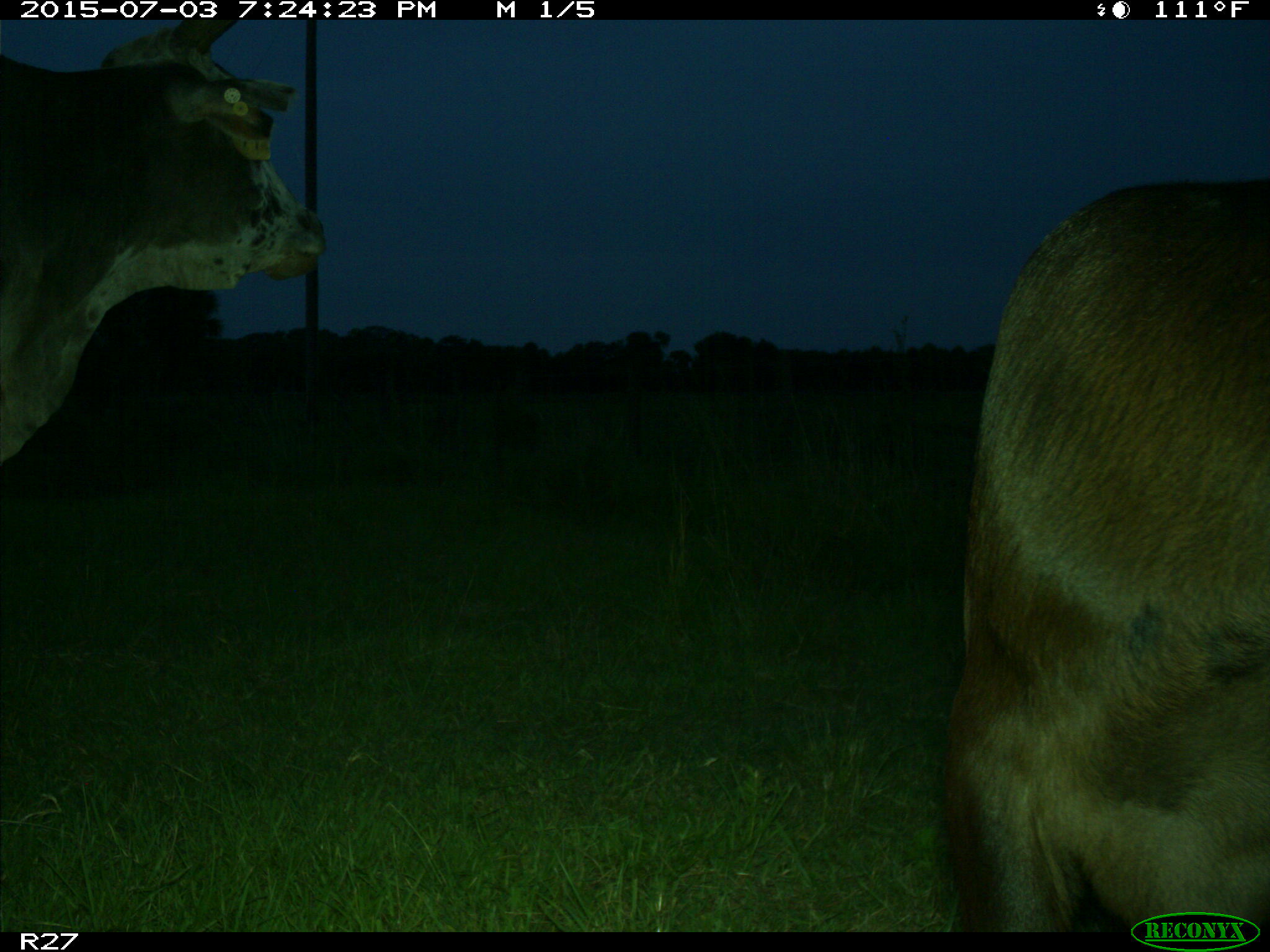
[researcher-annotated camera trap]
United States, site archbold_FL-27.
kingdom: Animalia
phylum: Chordata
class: Mammalia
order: Artiodactyla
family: Bovidae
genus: Bos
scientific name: Bos taurus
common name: domestic cow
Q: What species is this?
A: Bos taurus (domestic cow).